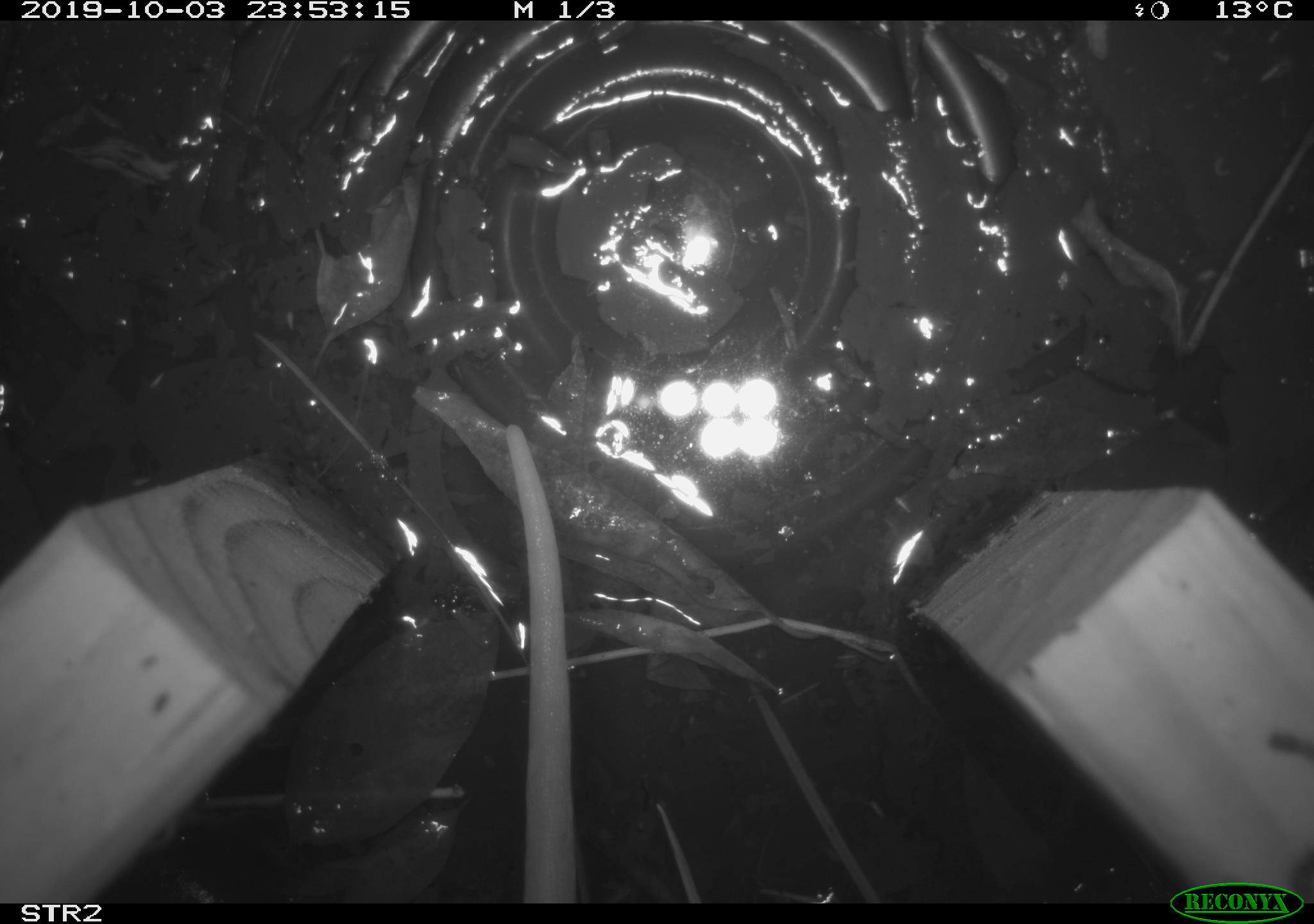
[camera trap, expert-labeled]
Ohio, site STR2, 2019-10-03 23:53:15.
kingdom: Animalia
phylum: Chordata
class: Mammalia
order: Didelphimorphia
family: Didelphidae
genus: Didelphis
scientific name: Didelphis virginiana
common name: virginia opossum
Virginia opossum (Didelphis virginiana).